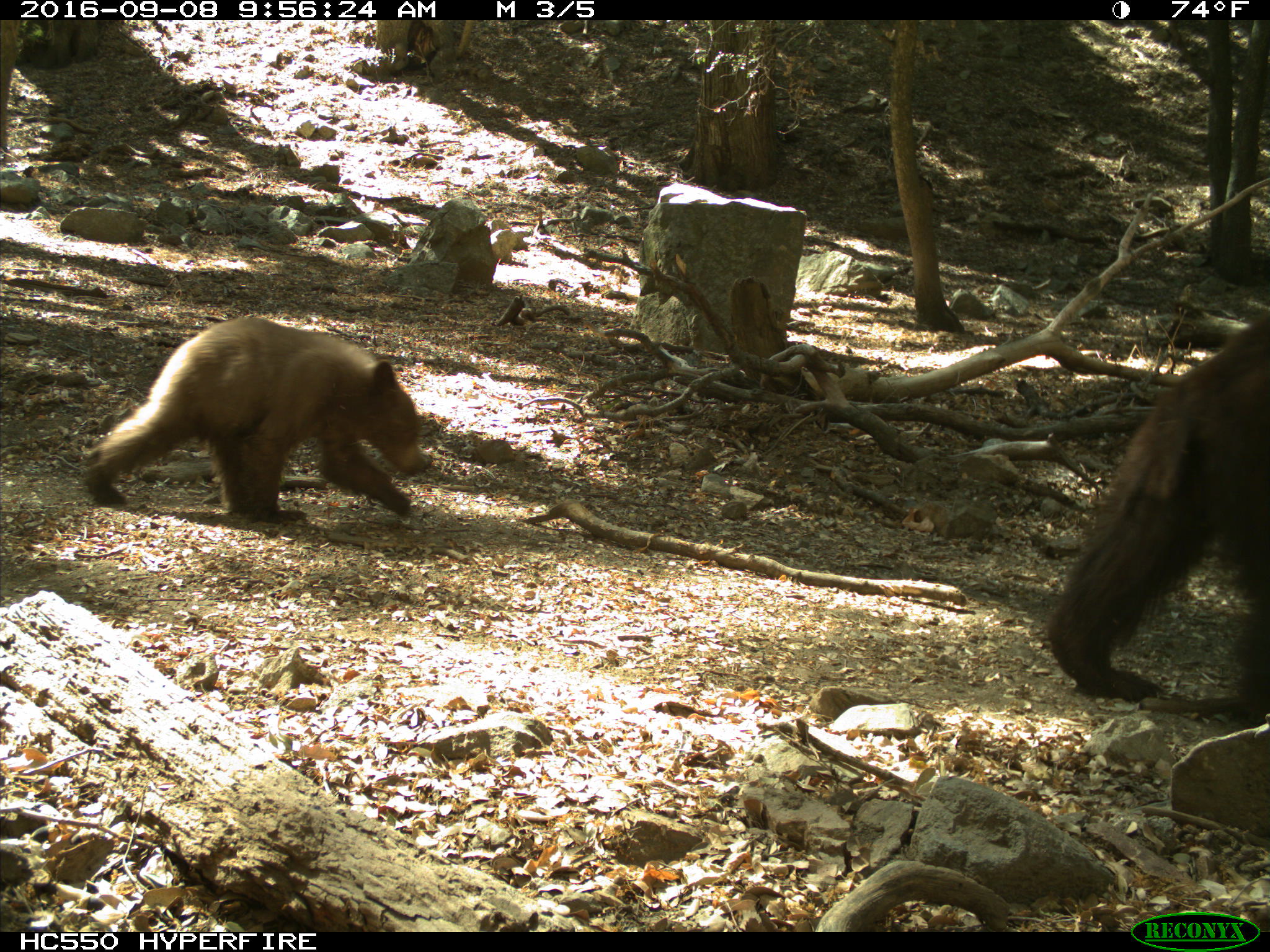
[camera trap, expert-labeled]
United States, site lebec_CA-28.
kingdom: Animalia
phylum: Chordata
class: Mammalia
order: Carnivora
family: Ursidae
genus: Ursus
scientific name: Ursus americanus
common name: american black bear